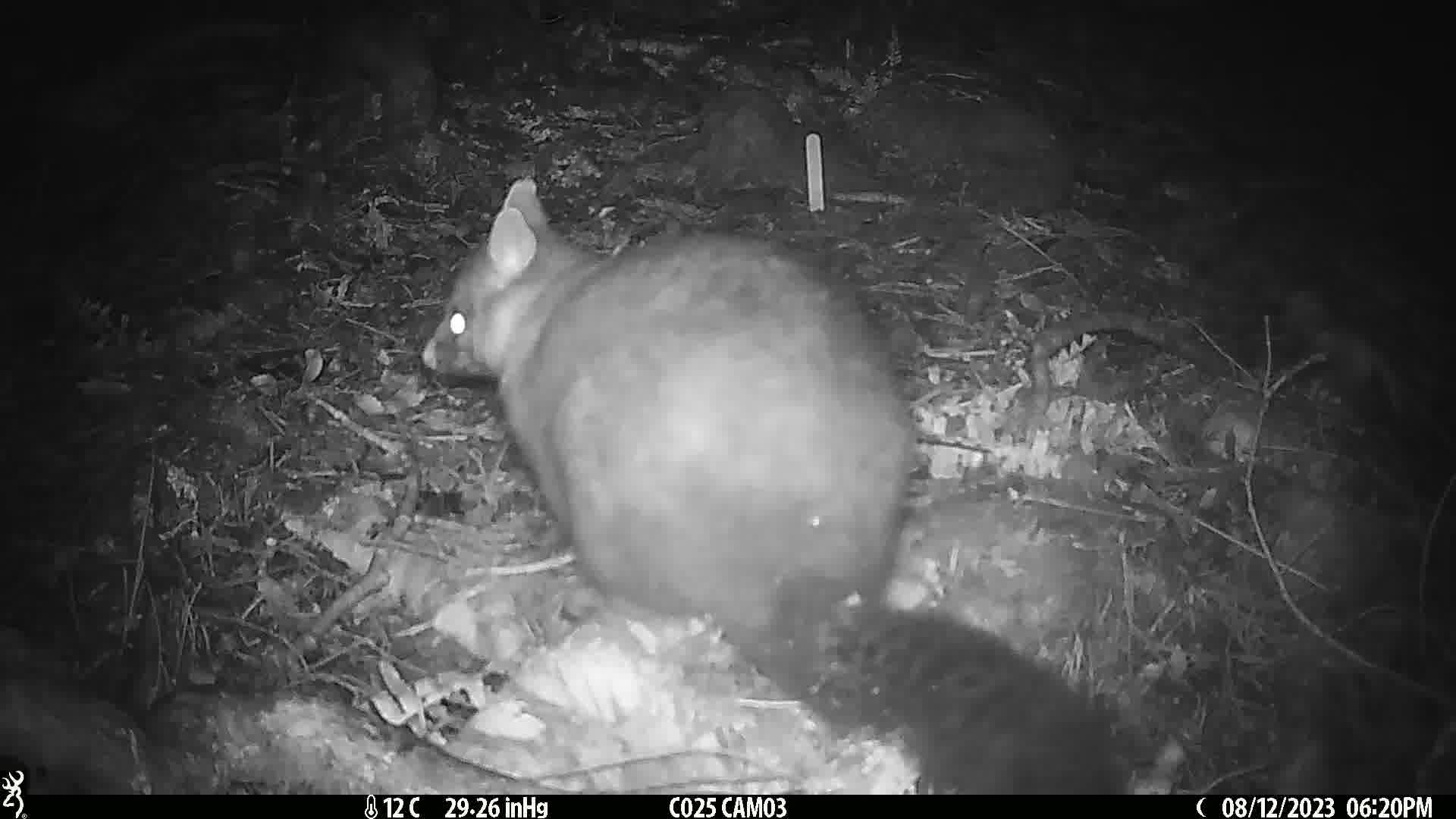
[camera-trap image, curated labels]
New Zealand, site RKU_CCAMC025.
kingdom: Animalia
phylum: Chordata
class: Mammalia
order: Diprotodontia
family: Phalangeridae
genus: Trichosurus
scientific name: Trichosurus vulpecula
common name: common brushtail possum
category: possum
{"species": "possum (common brushtail possum) (Trichosurus vulpecula)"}